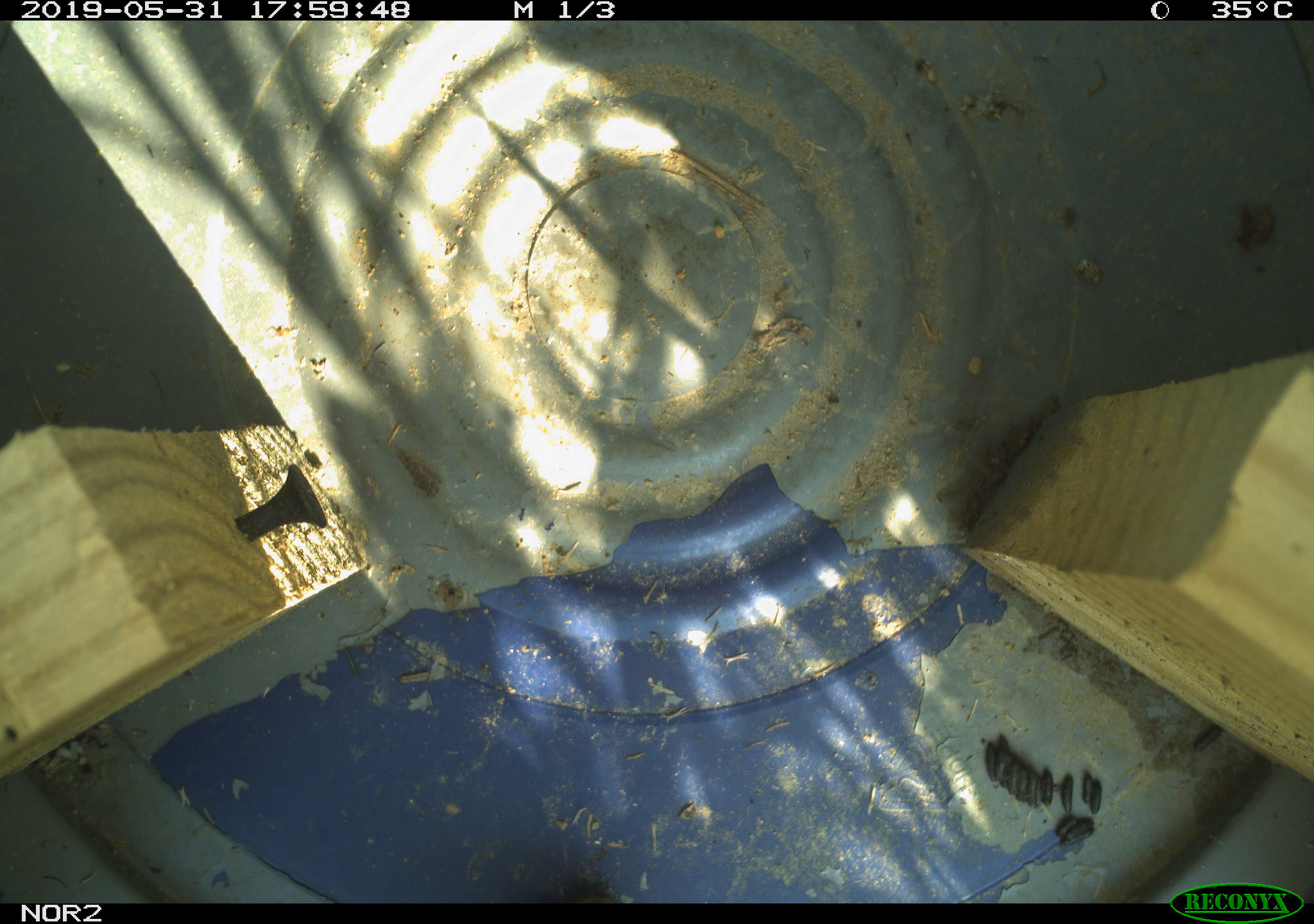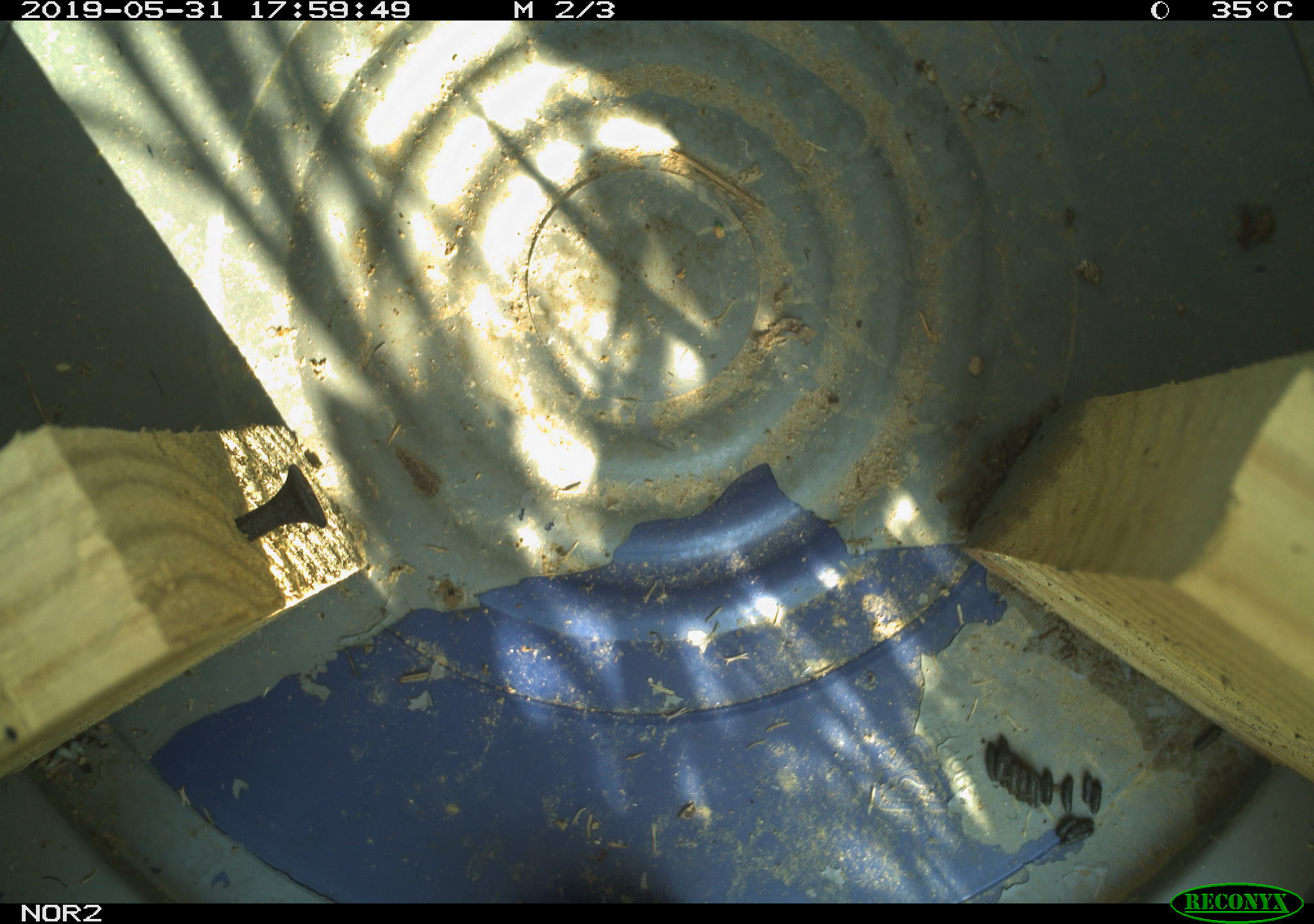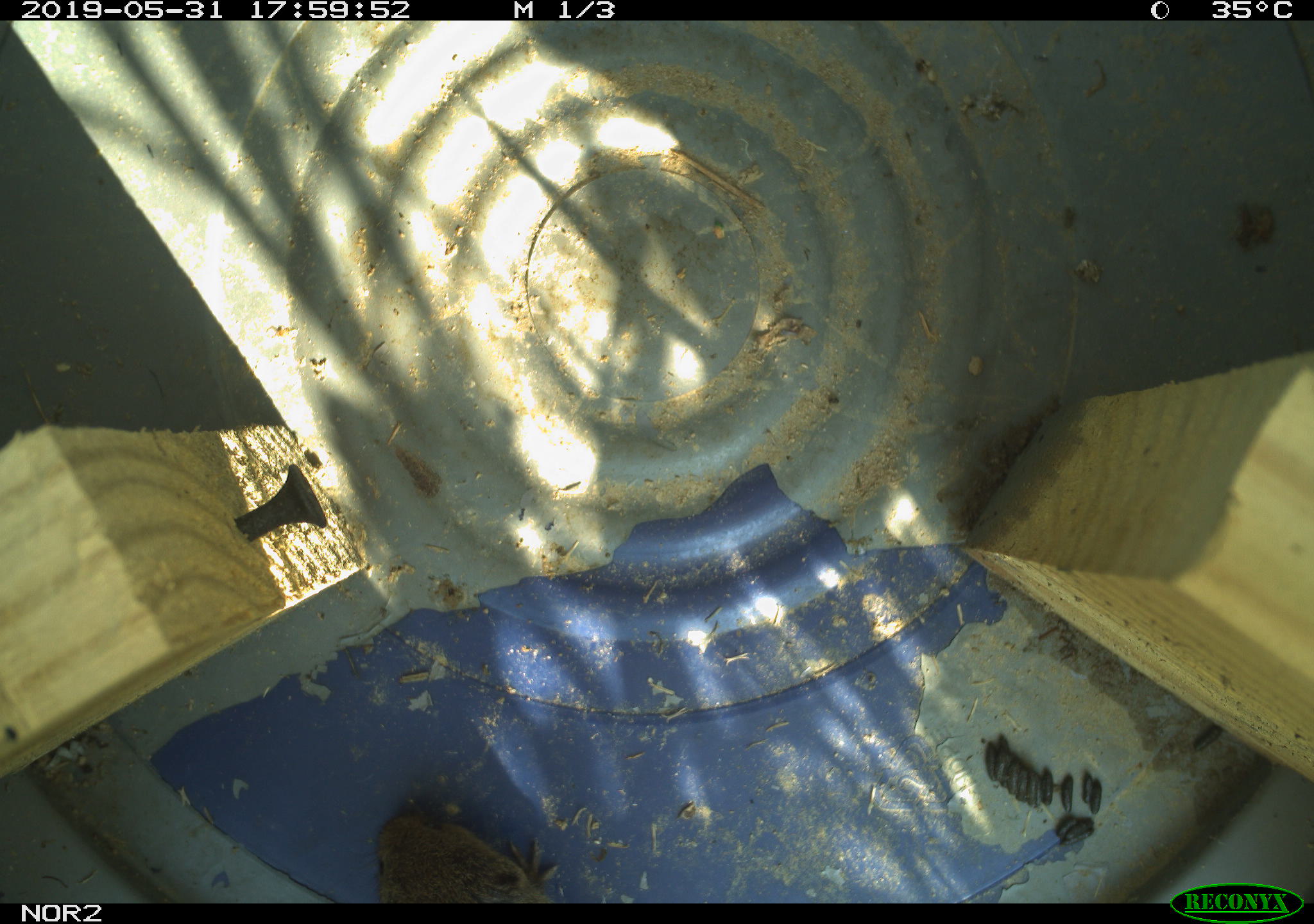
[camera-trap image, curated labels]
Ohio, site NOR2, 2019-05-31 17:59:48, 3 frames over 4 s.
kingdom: Animalia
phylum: Chordata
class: Mammalia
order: Rodentia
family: Cricetidae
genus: Microtus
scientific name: Microtus pennsylvanicus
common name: meadow vole